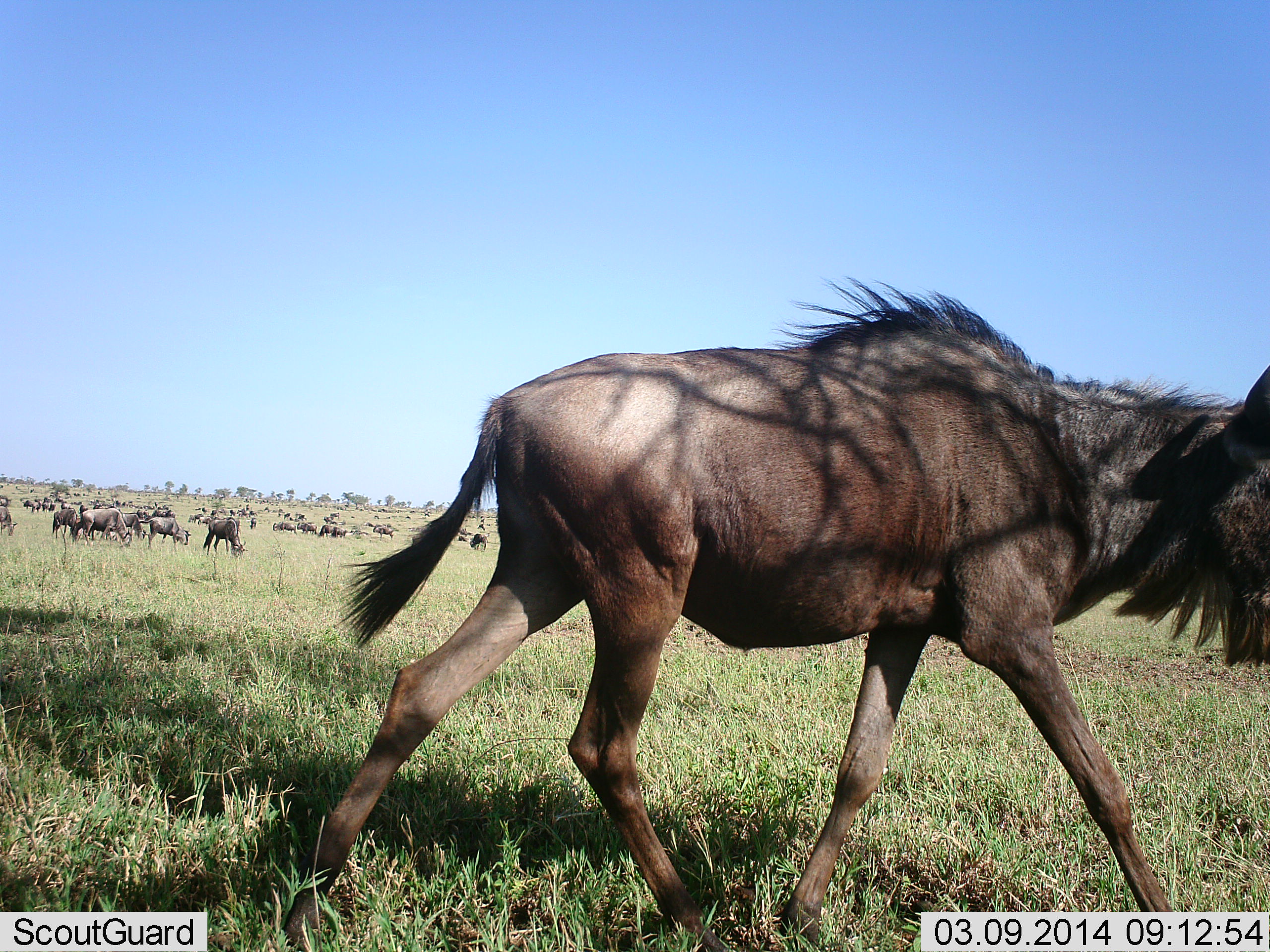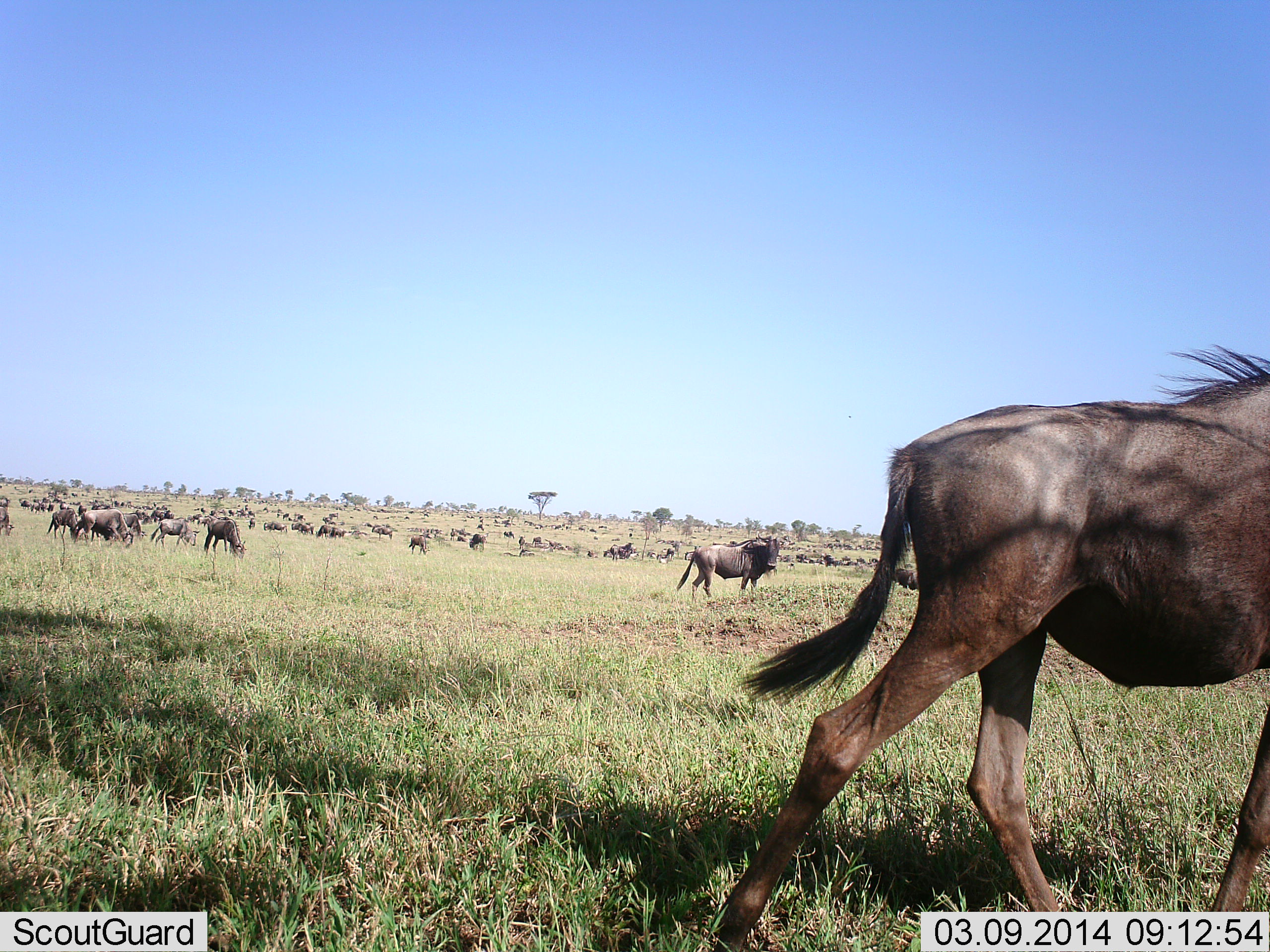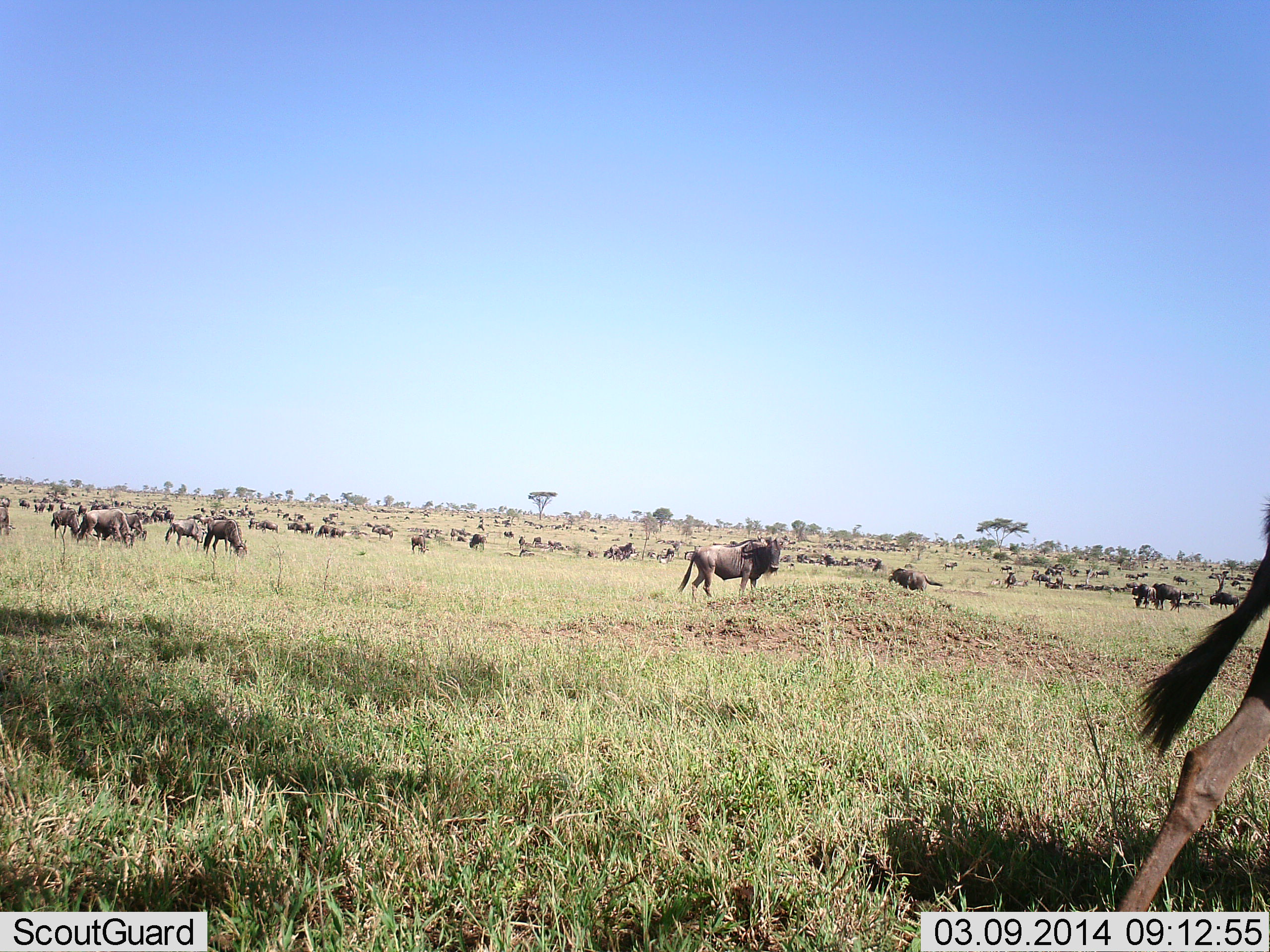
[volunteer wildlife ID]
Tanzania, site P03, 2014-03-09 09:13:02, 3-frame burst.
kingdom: Animalia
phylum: Chordata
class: Mammalia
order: Artiodactyla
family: Bovidae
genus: Connochaetes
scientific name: Connochaetes taurinus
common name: blue wildebeest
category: wildebeest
Wildebeest (blue wildebeest) (Connochaetes taurinus), count 51+. Behavior (volunteer vote fractions): standing 60%, resting 40%, moving 80%, interacting 10%. Young present (vote fraction): 0%. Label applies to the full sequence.